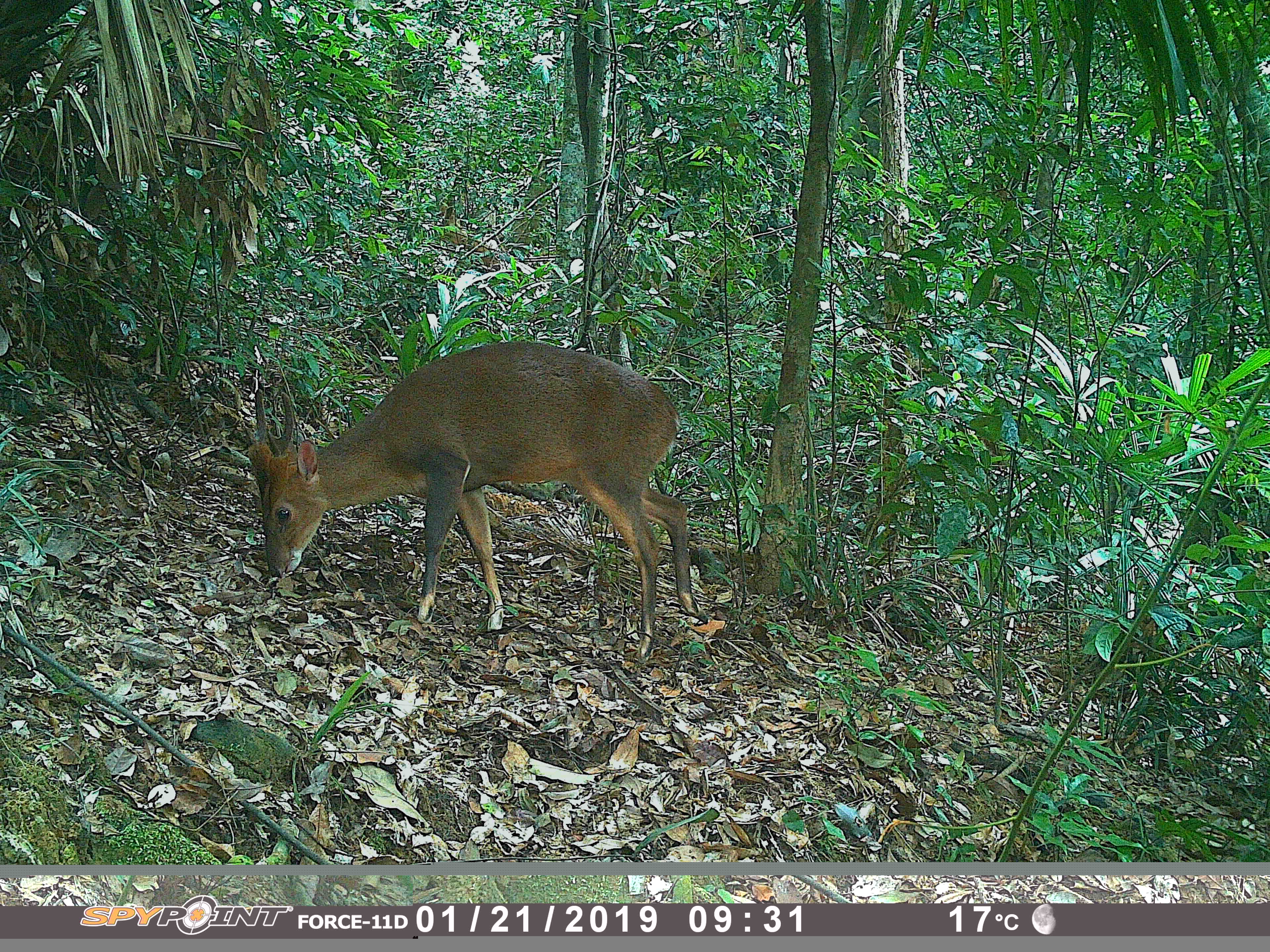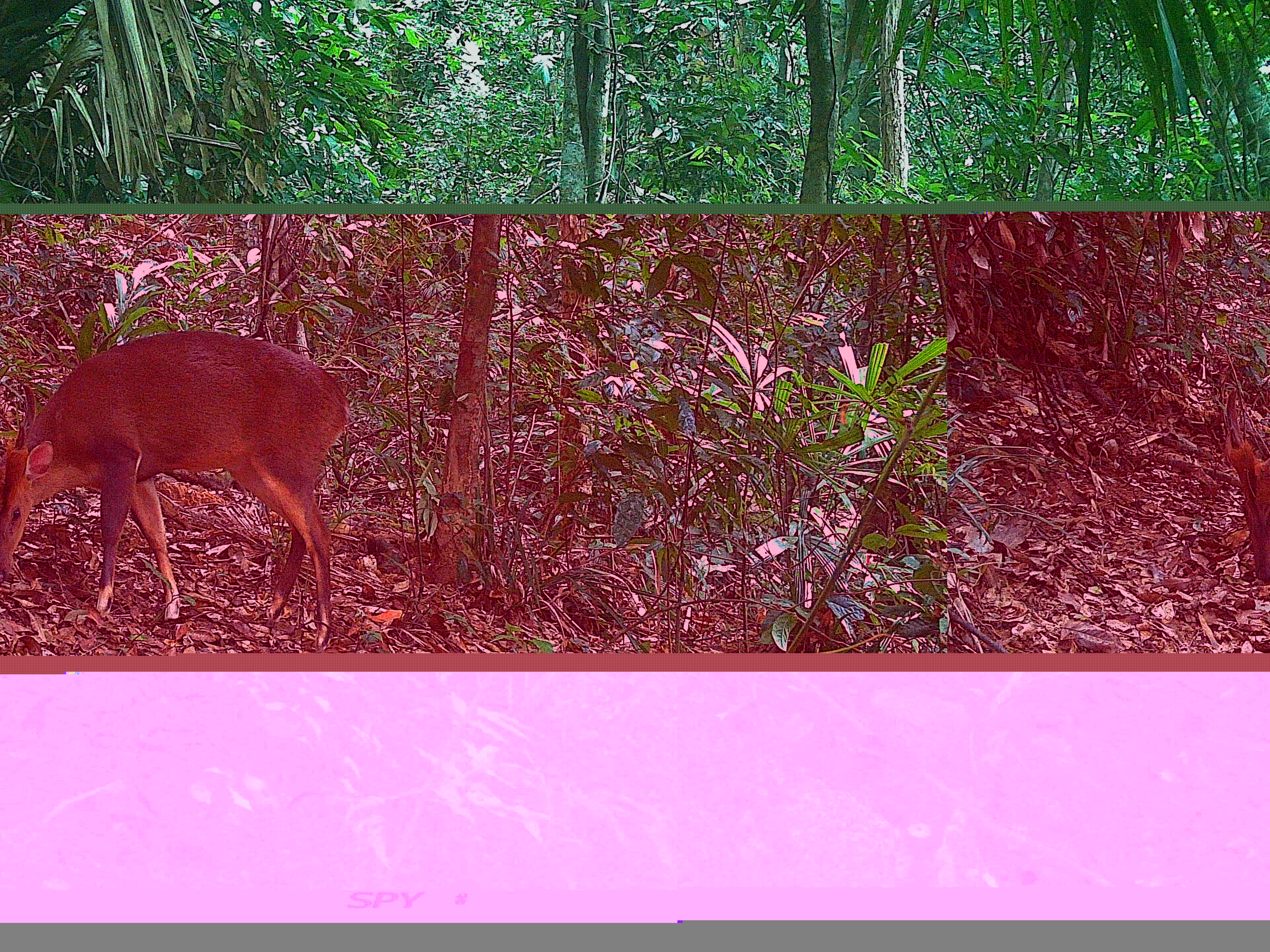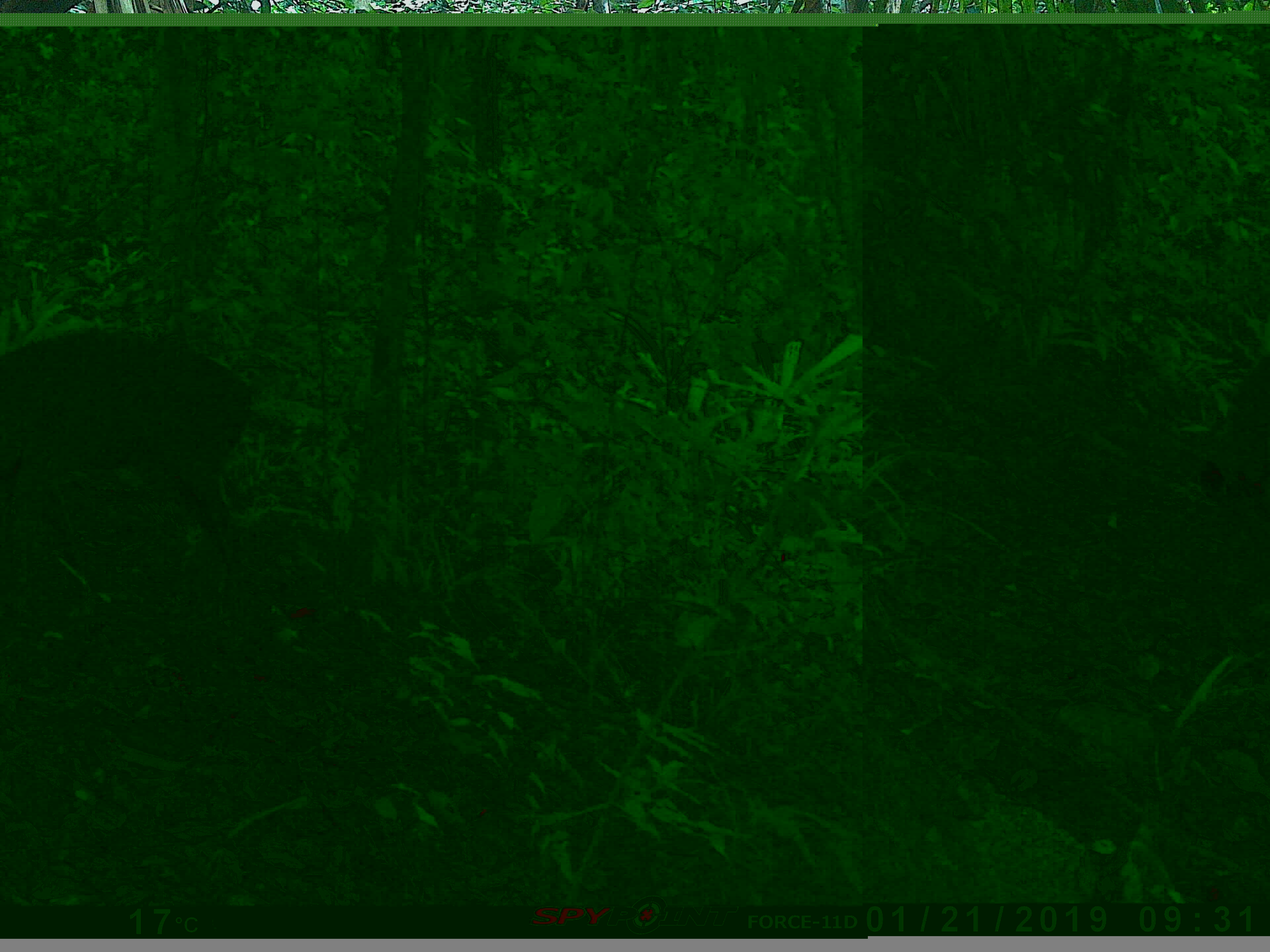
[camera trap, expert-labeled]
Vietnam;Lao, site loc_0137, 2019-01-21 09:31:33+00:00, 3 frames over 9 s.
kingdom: Animalia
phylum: Chordata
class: Mammalia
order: Artiodactyla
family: Cervidae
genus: Muntiacus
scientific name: Muntiacus vuquangensis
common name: large-antlered muntjac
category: large antlered muntjac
Large antlered muntjac (large-antlered muntjac) (Muntiacus vuquangensis). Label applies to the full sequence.